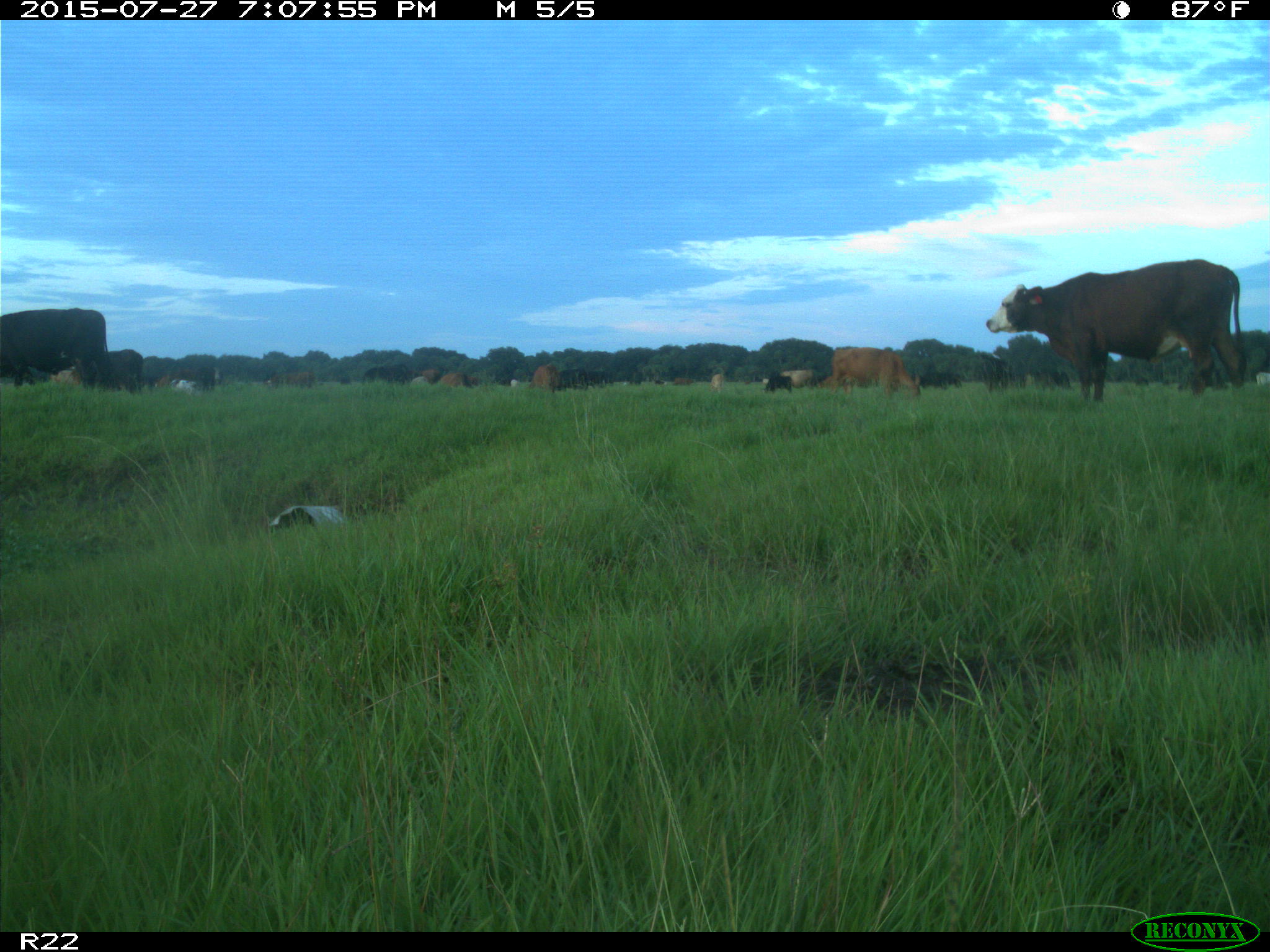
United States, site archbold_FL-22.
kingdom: Animalia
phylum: Chordata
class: Mammalia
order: Artiodactyla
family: Bovidae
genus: Bos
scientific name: Bos taurus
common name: domestic cow